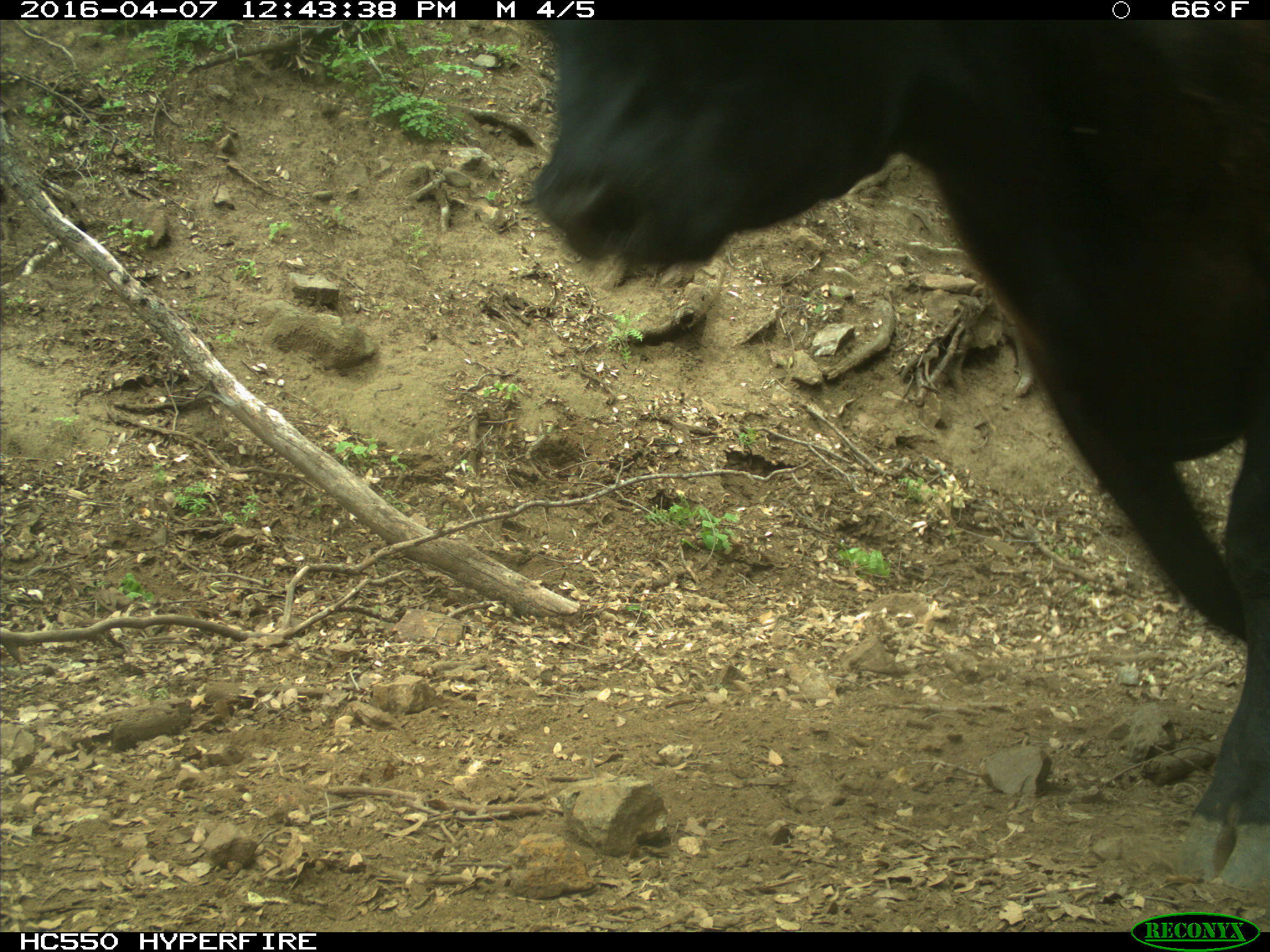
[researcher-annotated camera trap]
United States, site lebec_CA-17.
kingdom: Animalia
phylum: Chordata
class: Mammalia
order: Artiodactyla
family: Bovidae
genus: Bos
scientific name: Bos taurus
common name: domestic cow